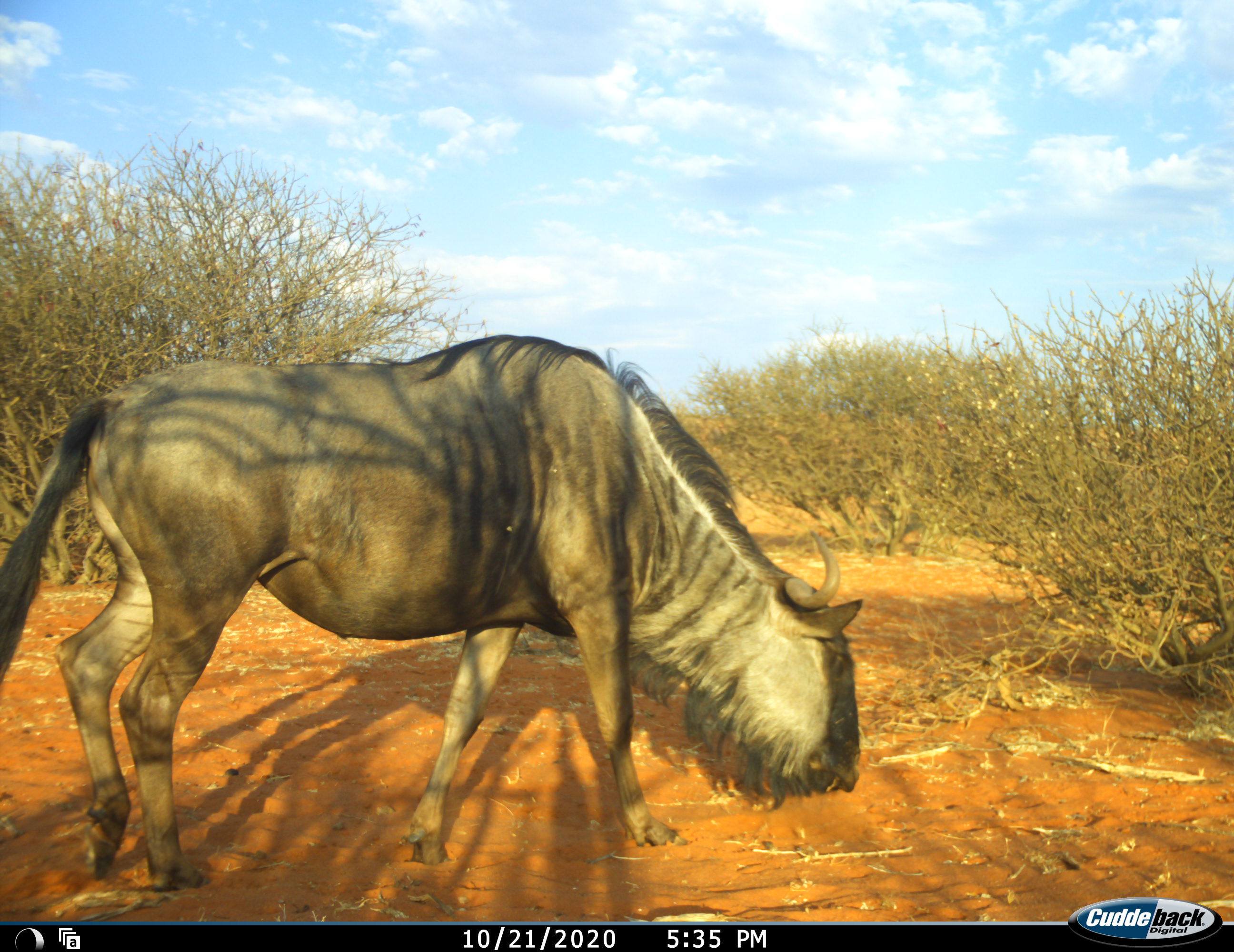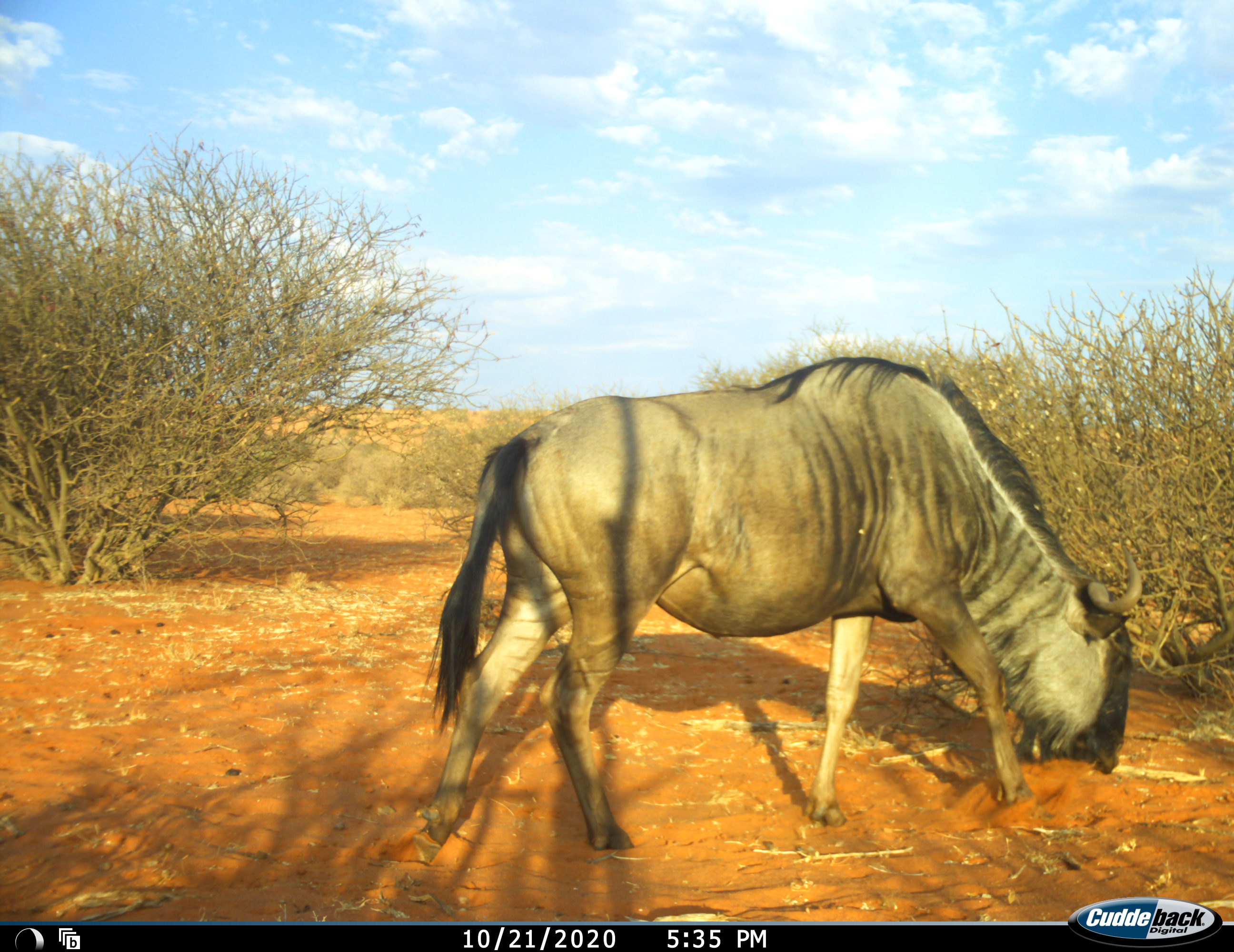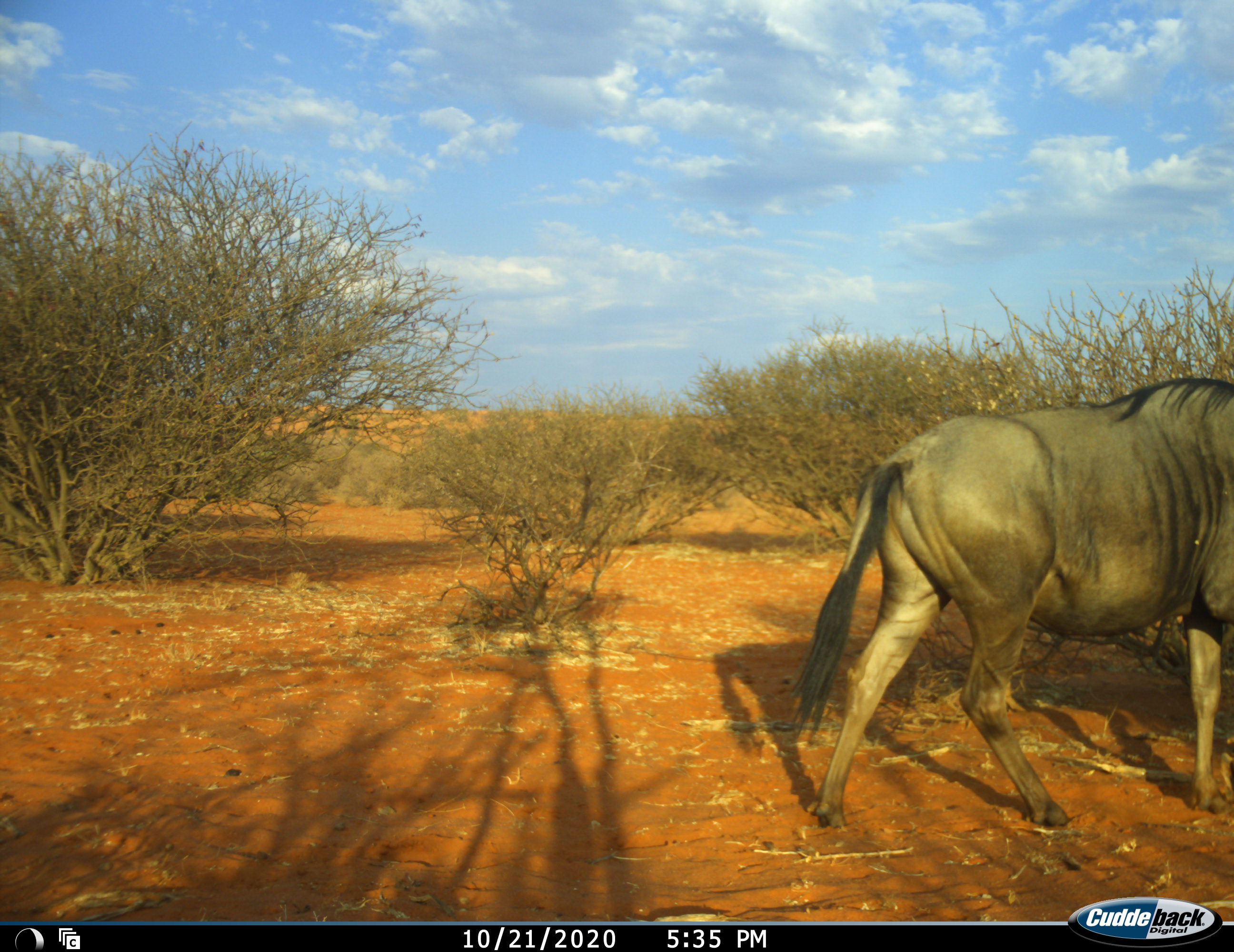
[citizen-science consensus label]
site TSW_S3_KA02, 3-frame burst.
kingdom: Animalia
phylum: Chordata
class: Mammalia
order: Artiodactyla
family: Bovidae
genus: Connochaetes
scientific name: Connochaetes taurinus taurinus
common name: blue wildebeest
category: wildebeestblue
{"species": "wildebeestblue (blue wildebeest) (Connochaetes taurinus taurinus)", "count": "1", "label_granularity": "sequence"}